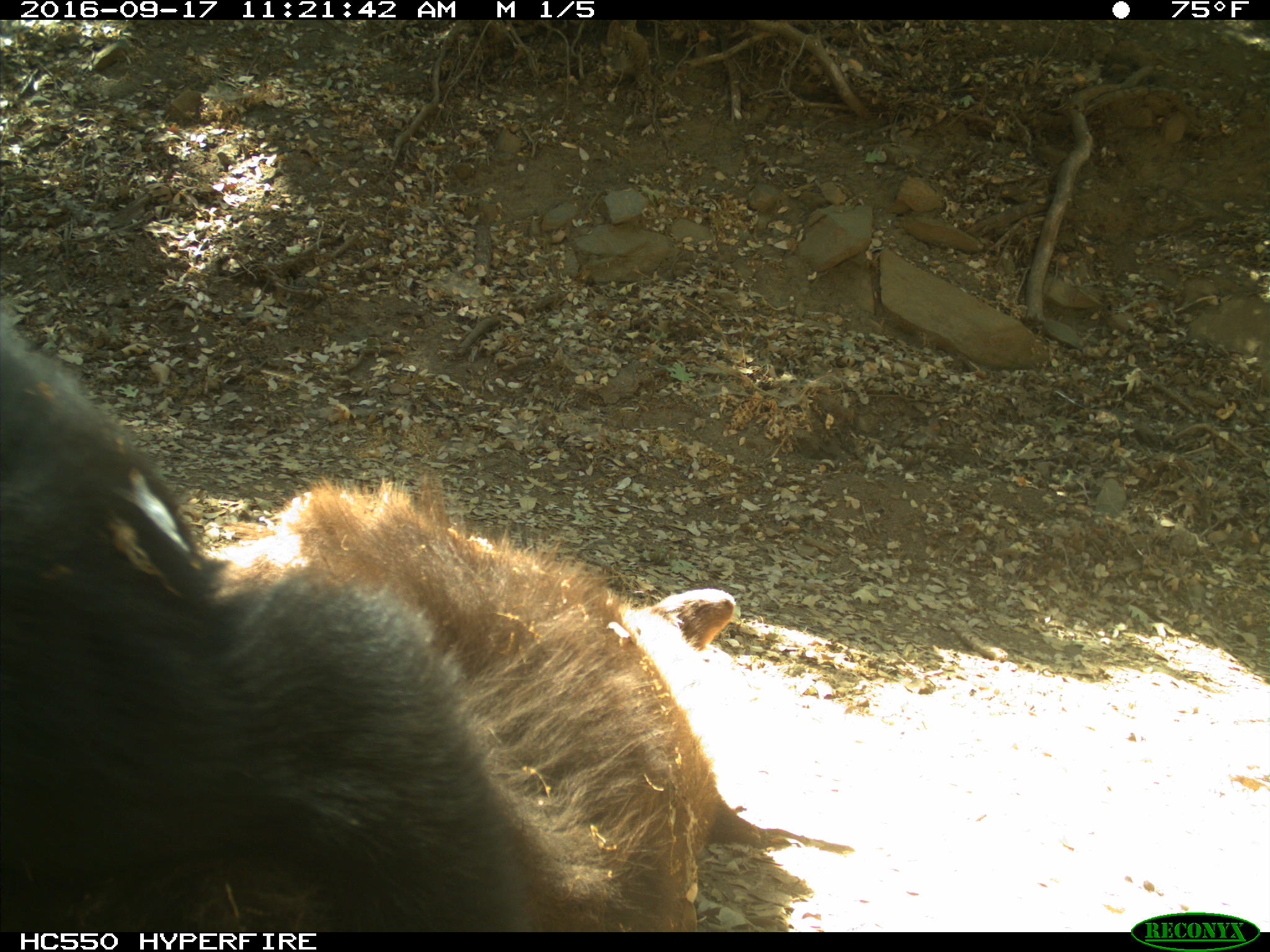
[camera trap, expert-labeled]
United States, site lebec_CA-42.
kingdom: Animalia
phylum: Chordata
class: Mammalia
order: Carnivora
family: Ursidae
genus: Ursus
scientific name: Ursus americanus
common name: american black bear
Ursus americanus (american black bear).